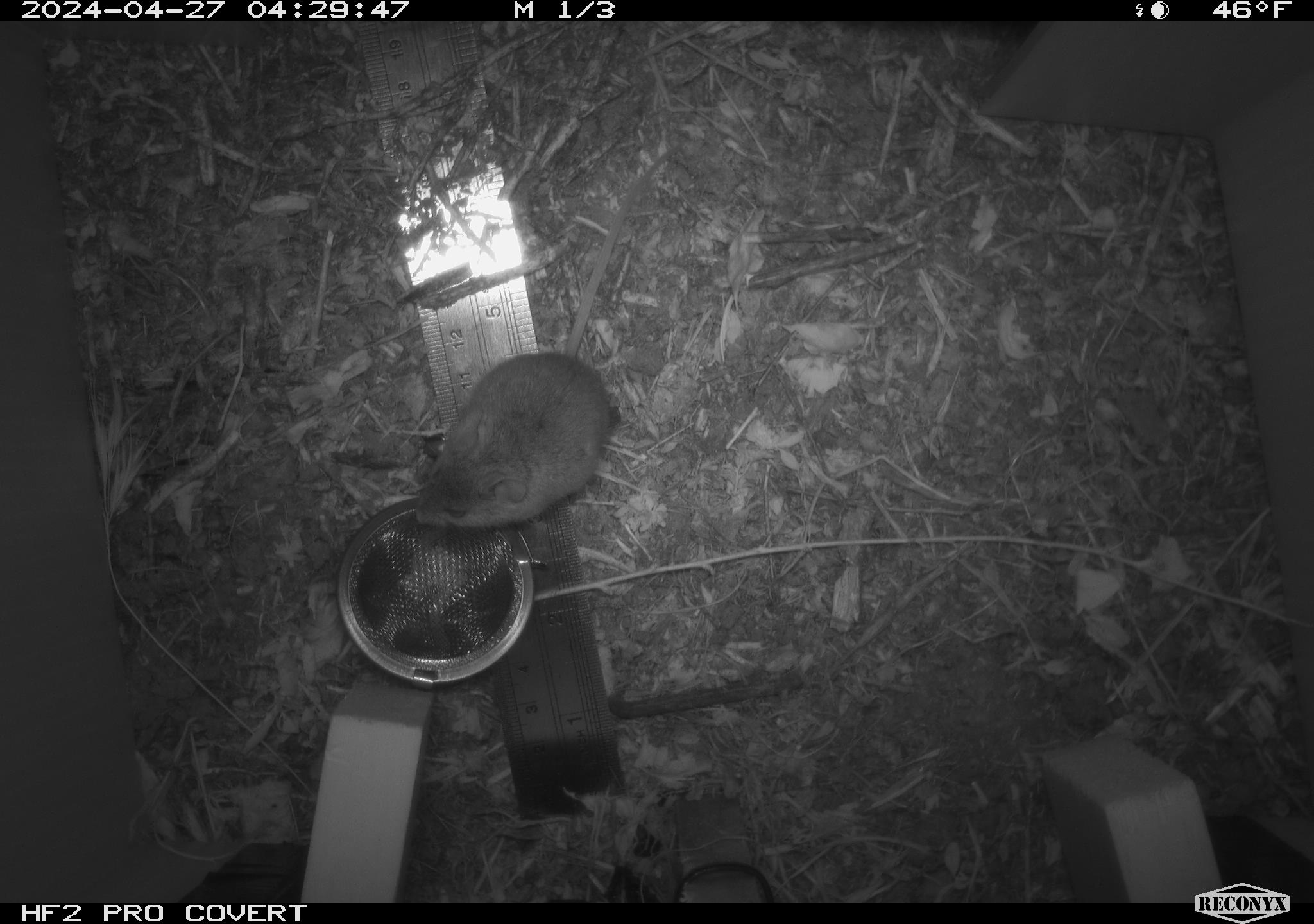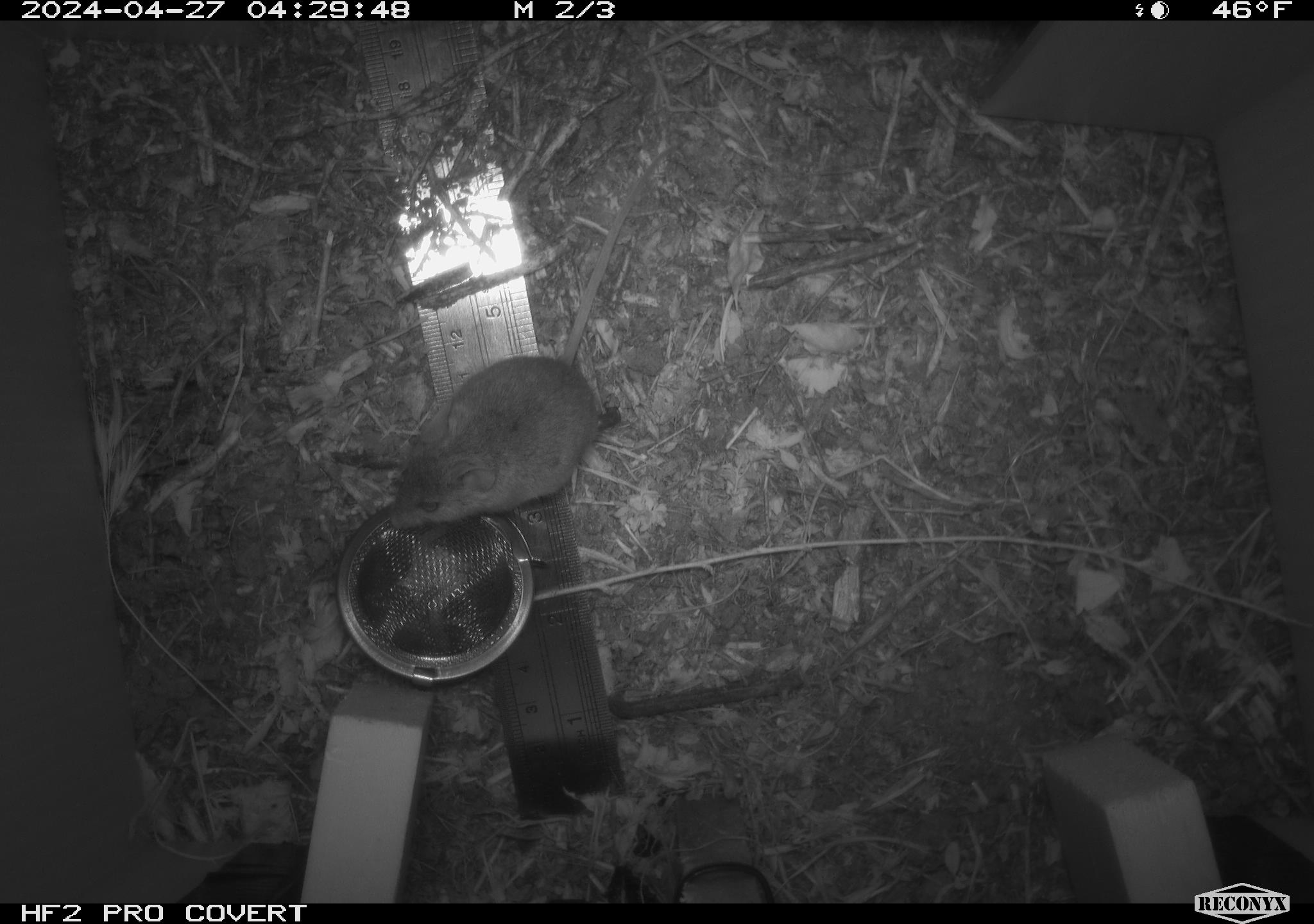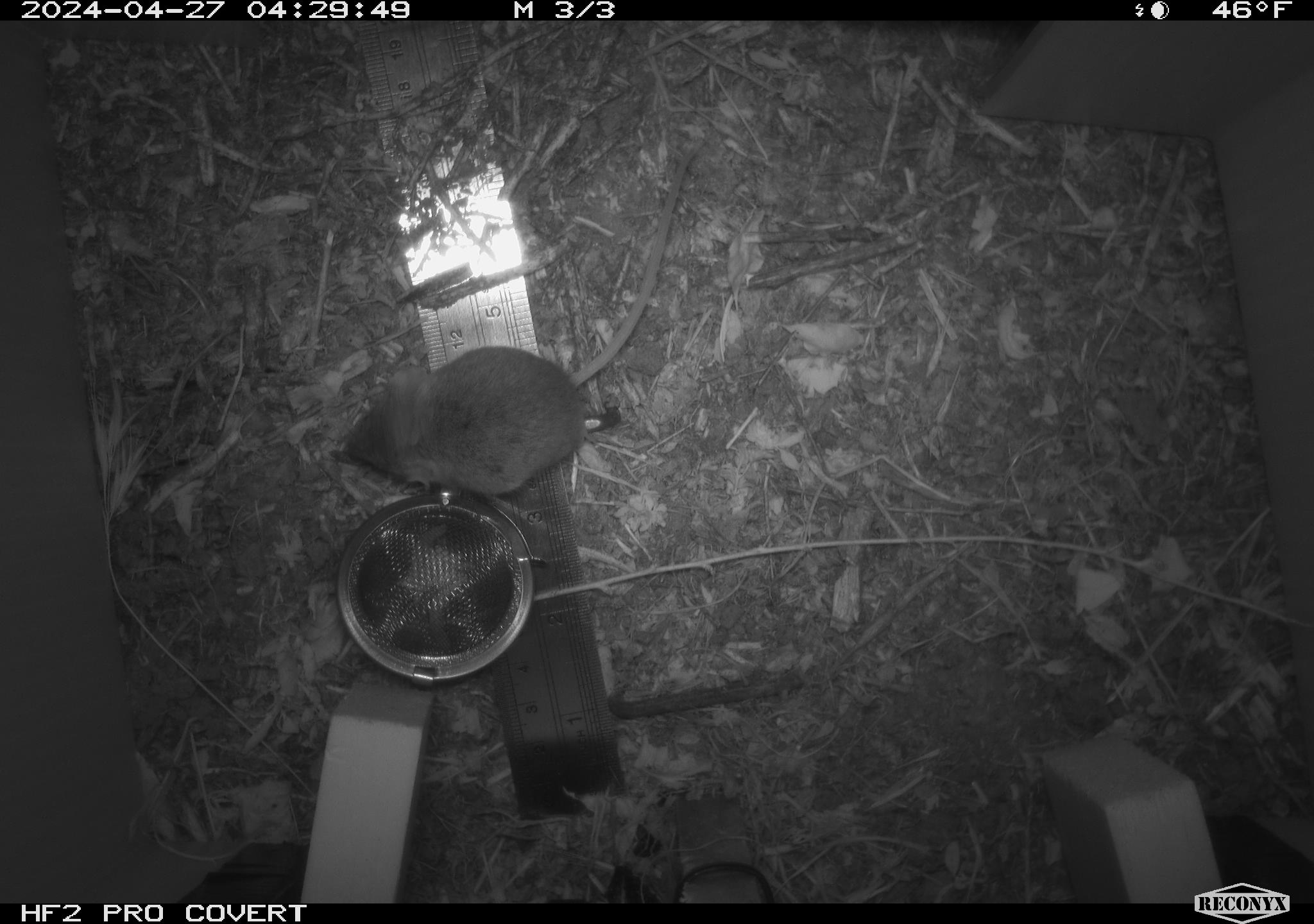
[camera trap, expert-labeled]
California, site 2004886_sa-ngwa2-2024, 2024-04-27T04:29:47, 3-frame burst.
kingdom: Animalia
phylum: Chordata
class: Mammalia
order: Rodentia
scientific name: Rodentia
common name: mouse species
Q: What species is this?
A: Mouse species (Rodentia).